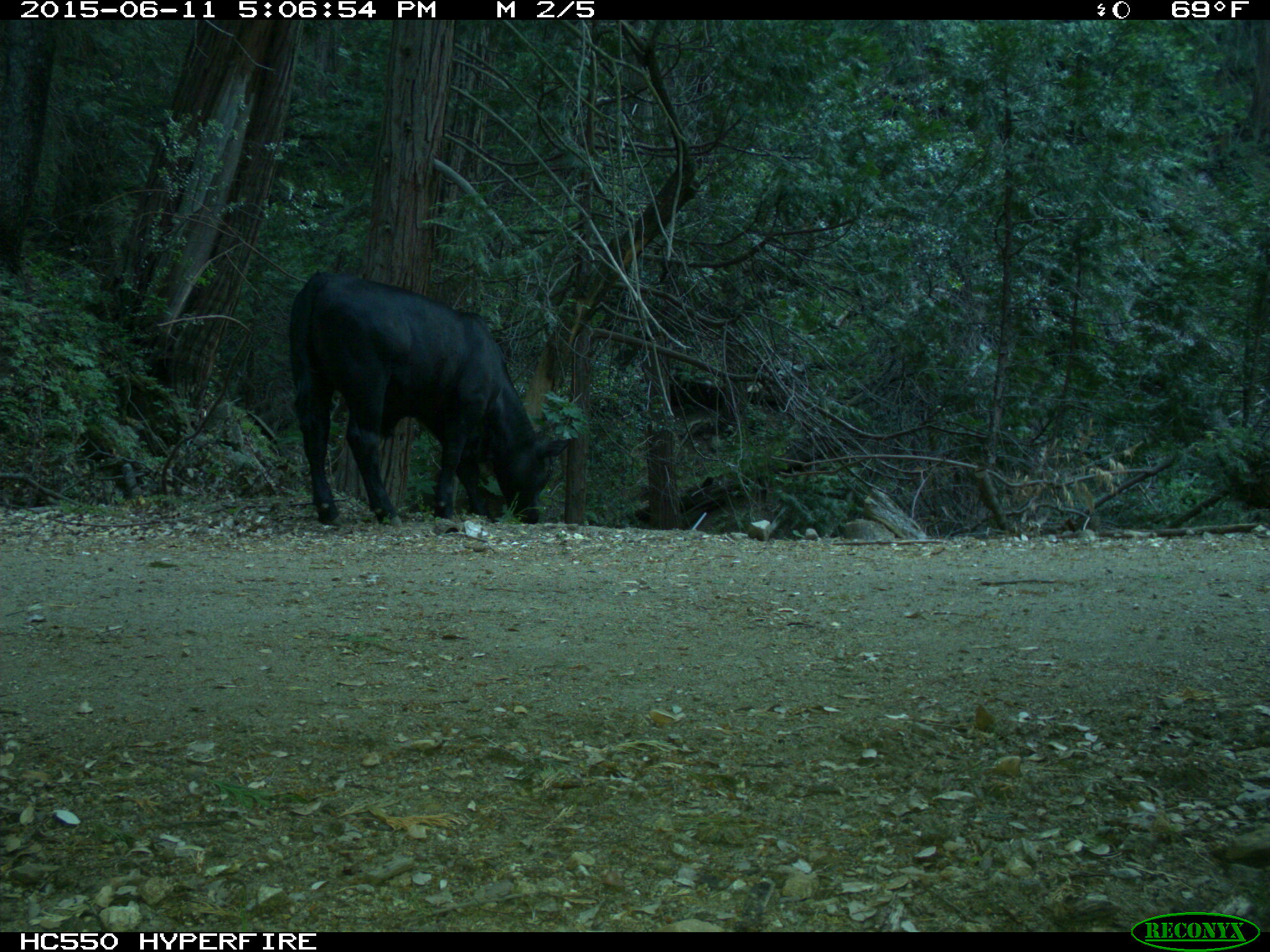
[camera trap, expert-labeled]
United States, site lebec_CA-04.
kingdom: Animalia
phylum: Chordata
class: Mammalia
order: Artiodactyla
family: Bovidae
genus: Bos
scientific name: Bos taurus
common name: domestic cow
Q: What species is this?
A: Bos taurus (domestic cow).